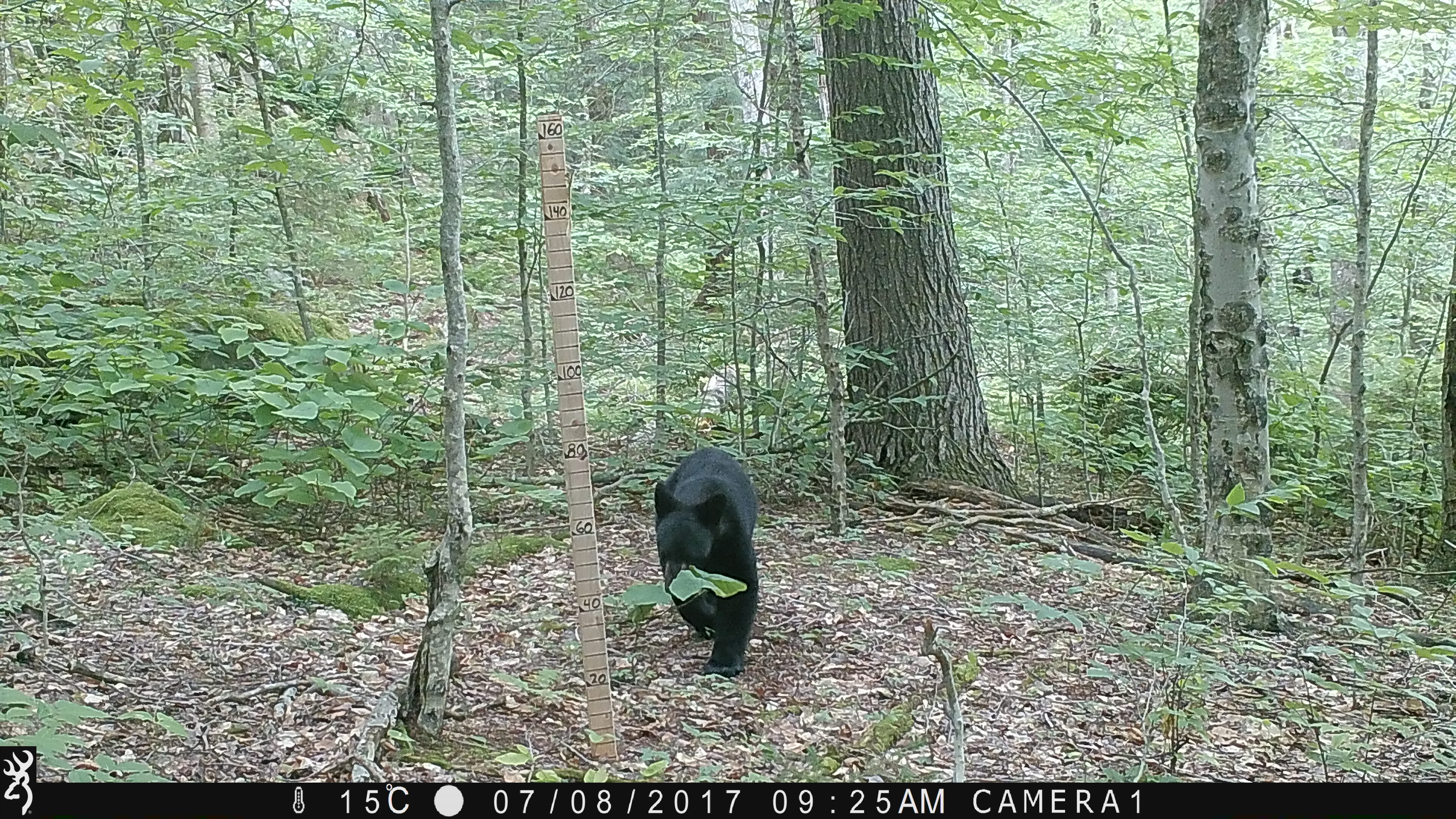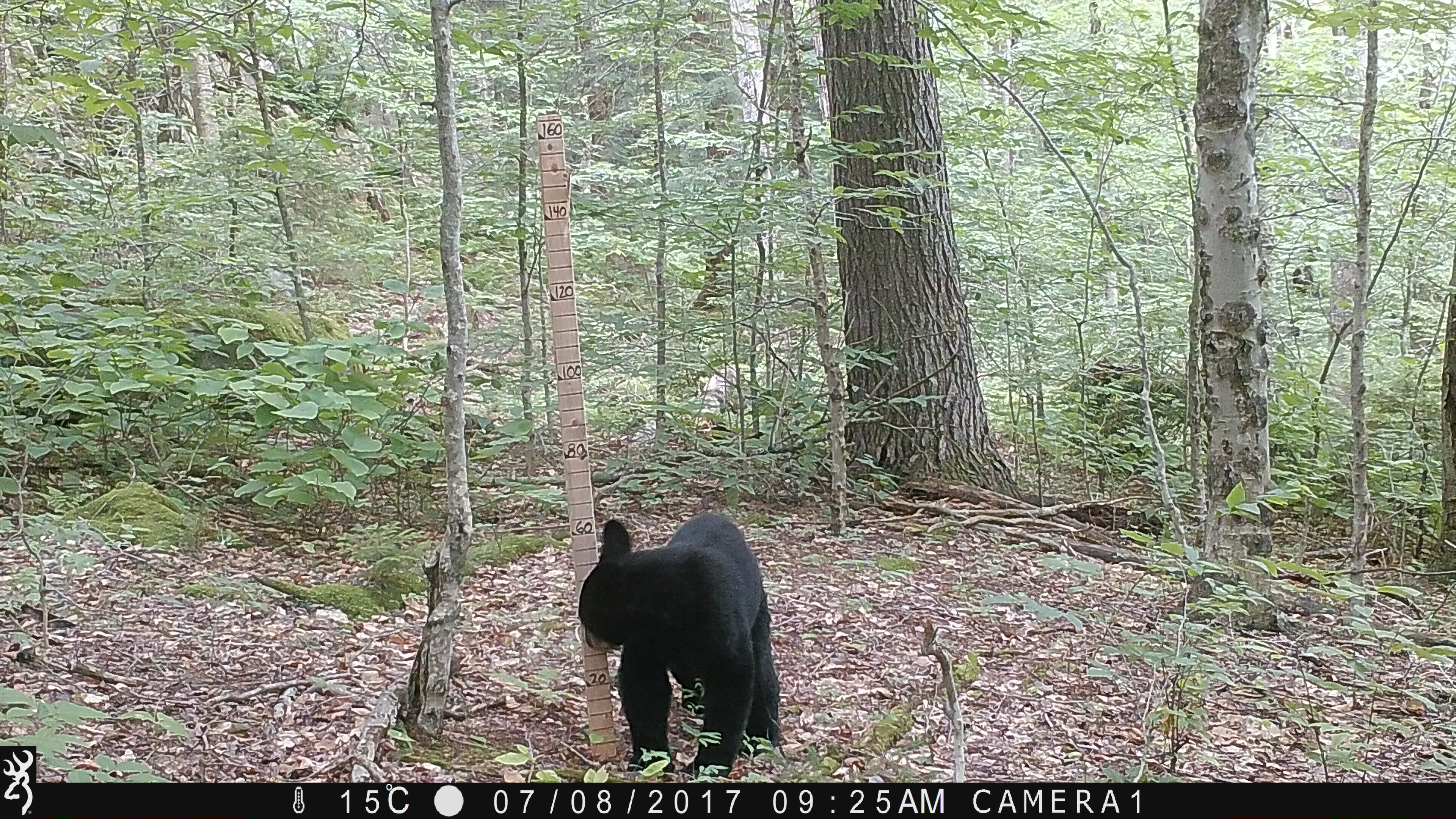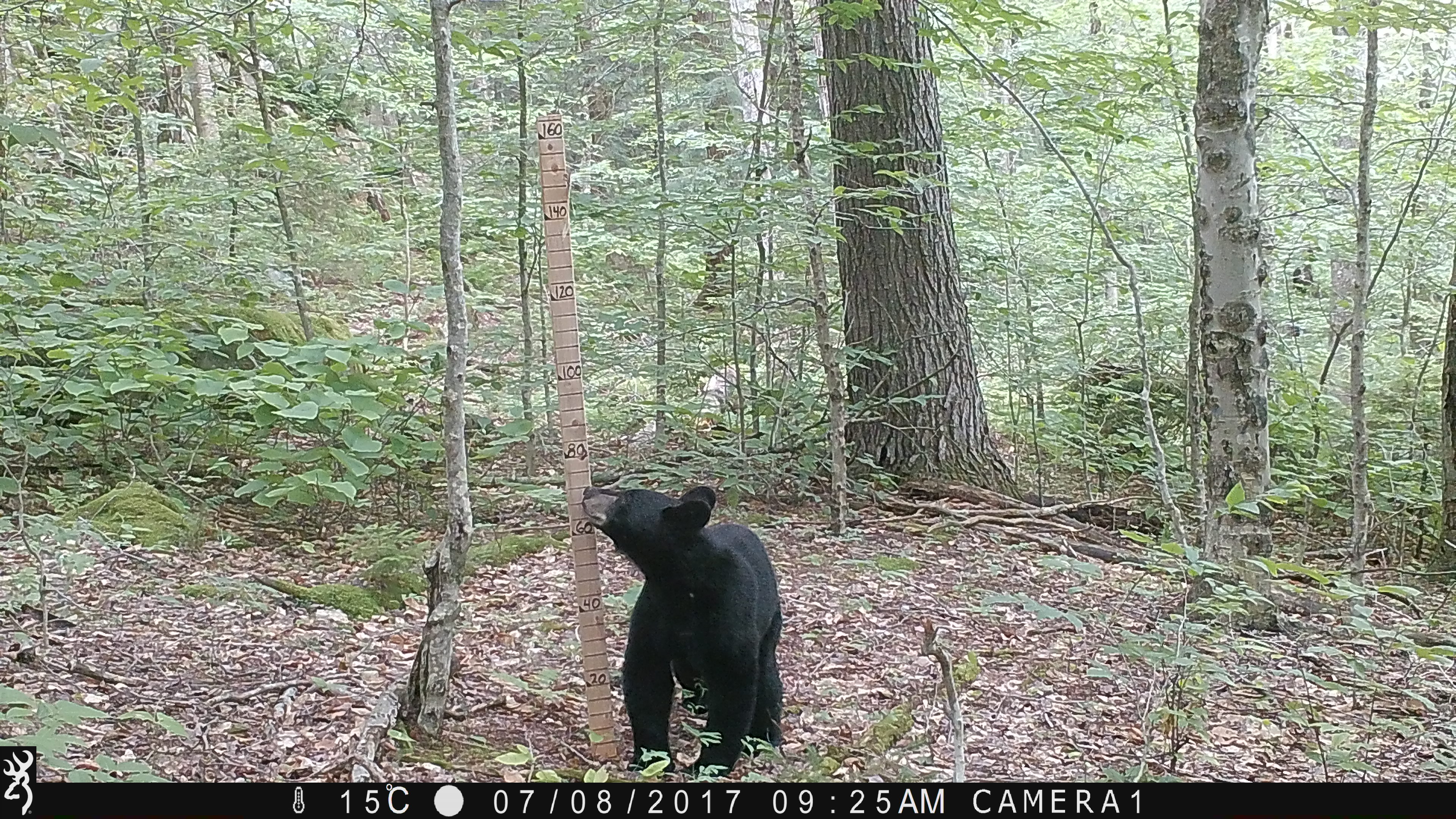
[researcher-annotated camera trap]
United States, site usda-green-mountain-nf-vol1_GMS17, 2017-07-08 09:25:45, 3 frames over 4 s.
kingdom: Animalia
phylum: Chordata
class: Mammalia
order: Carnivora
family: Ursidae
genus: Ursus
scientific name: Ursus americanus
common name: black bear